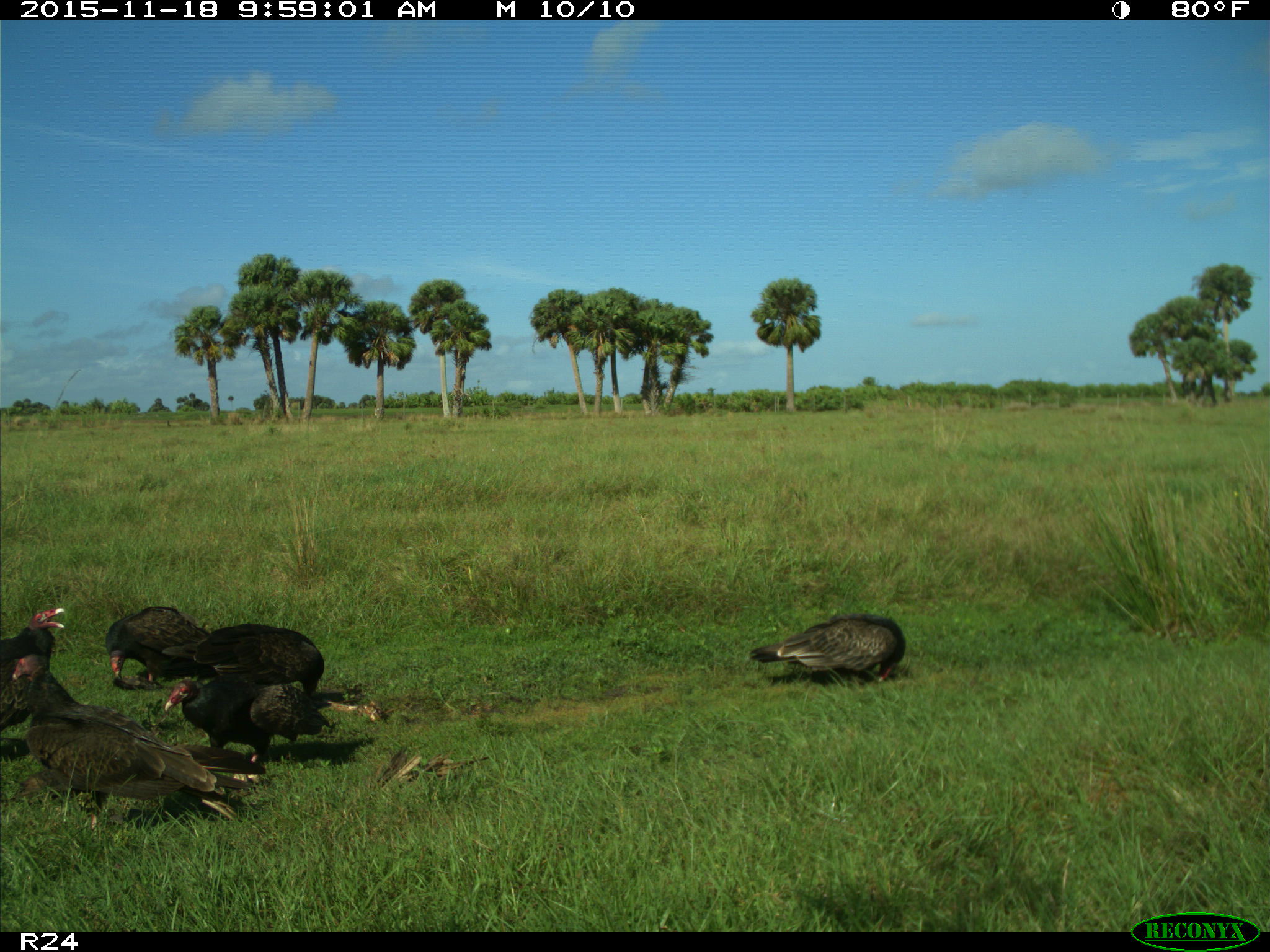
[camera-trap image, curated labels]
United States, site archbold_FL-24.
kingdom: Animalia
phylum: Chordata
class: Aves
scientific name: Aves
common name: birds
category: unidentified bird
Unidentified bird (birds) (Aves).